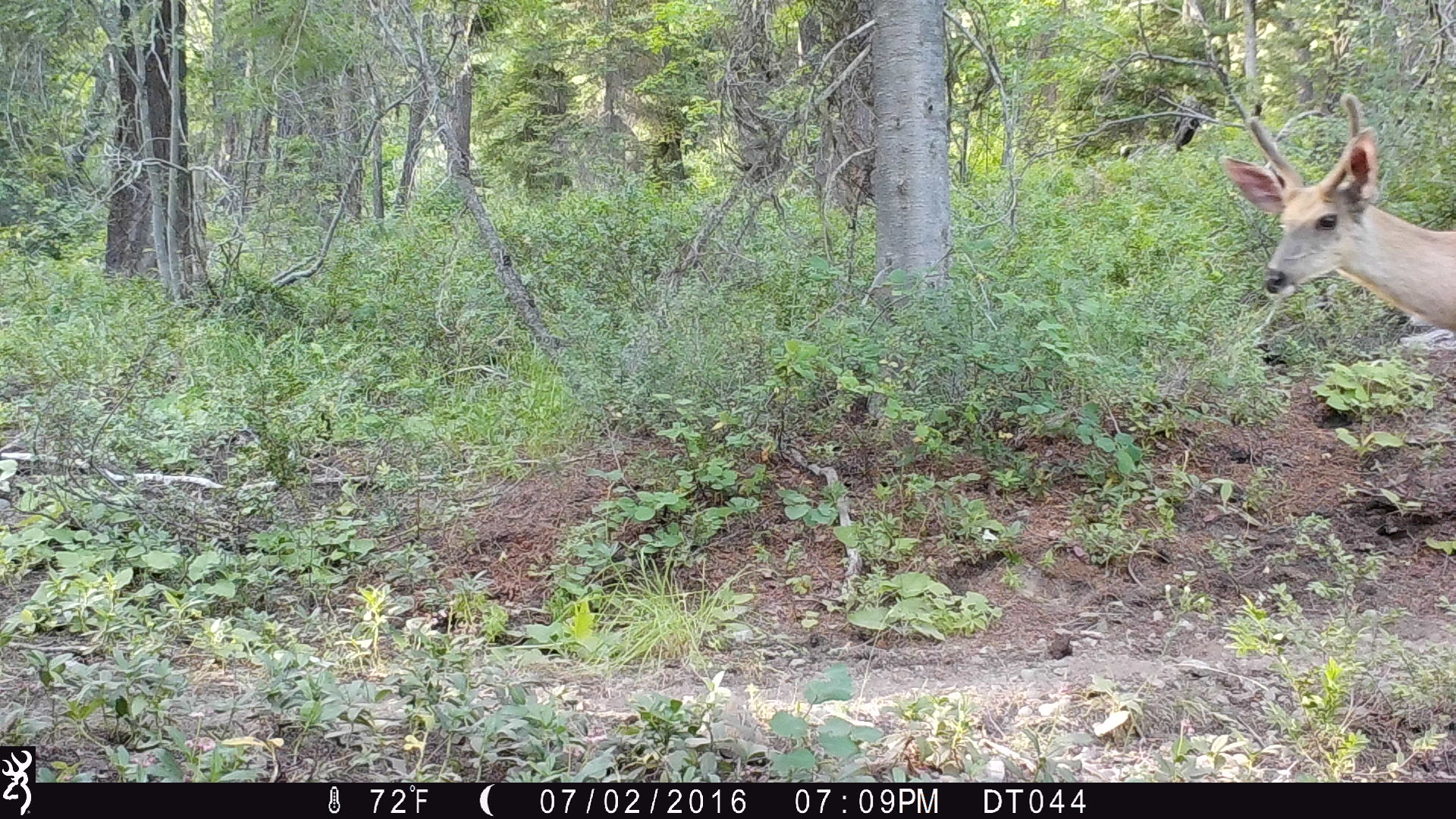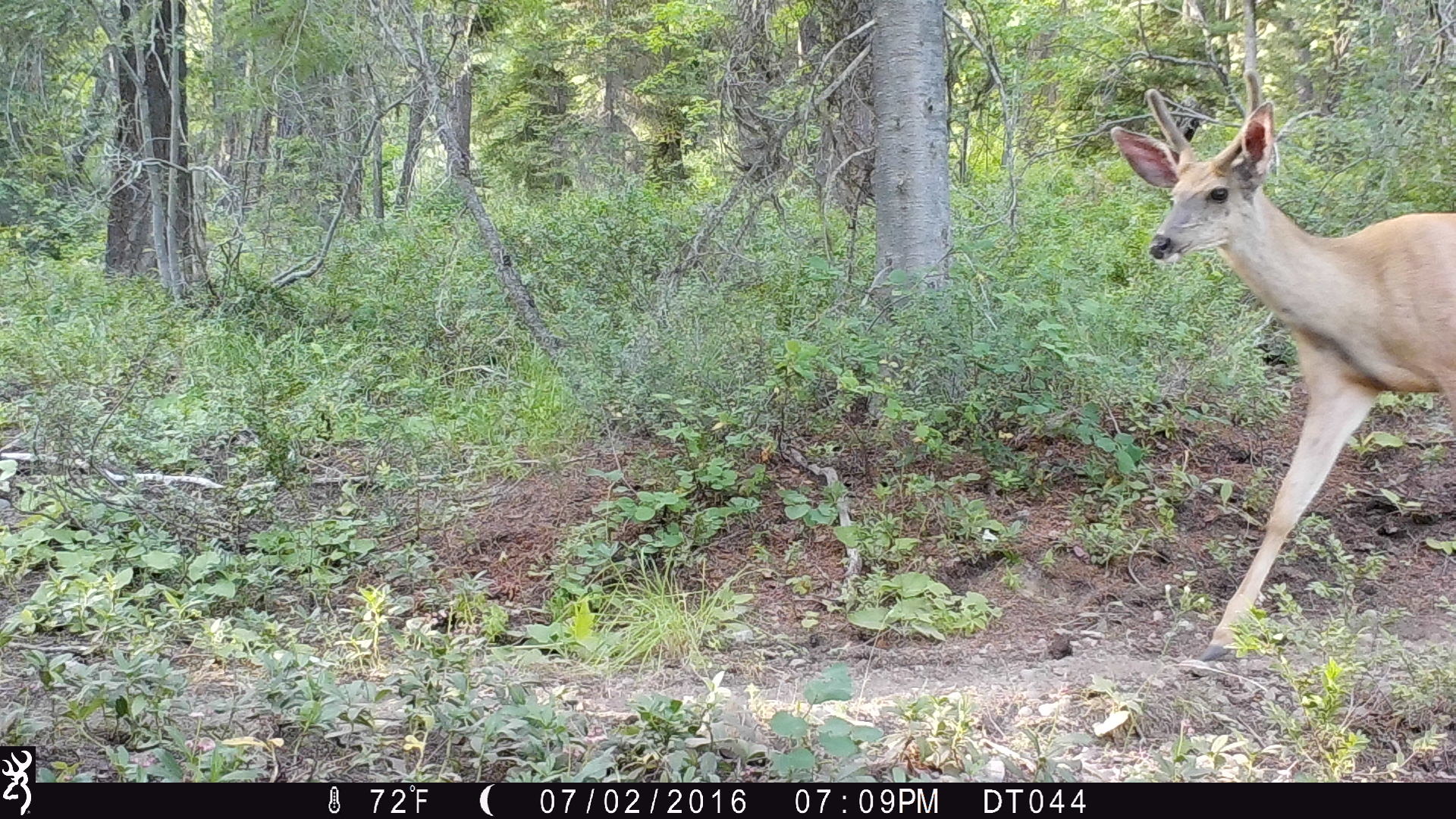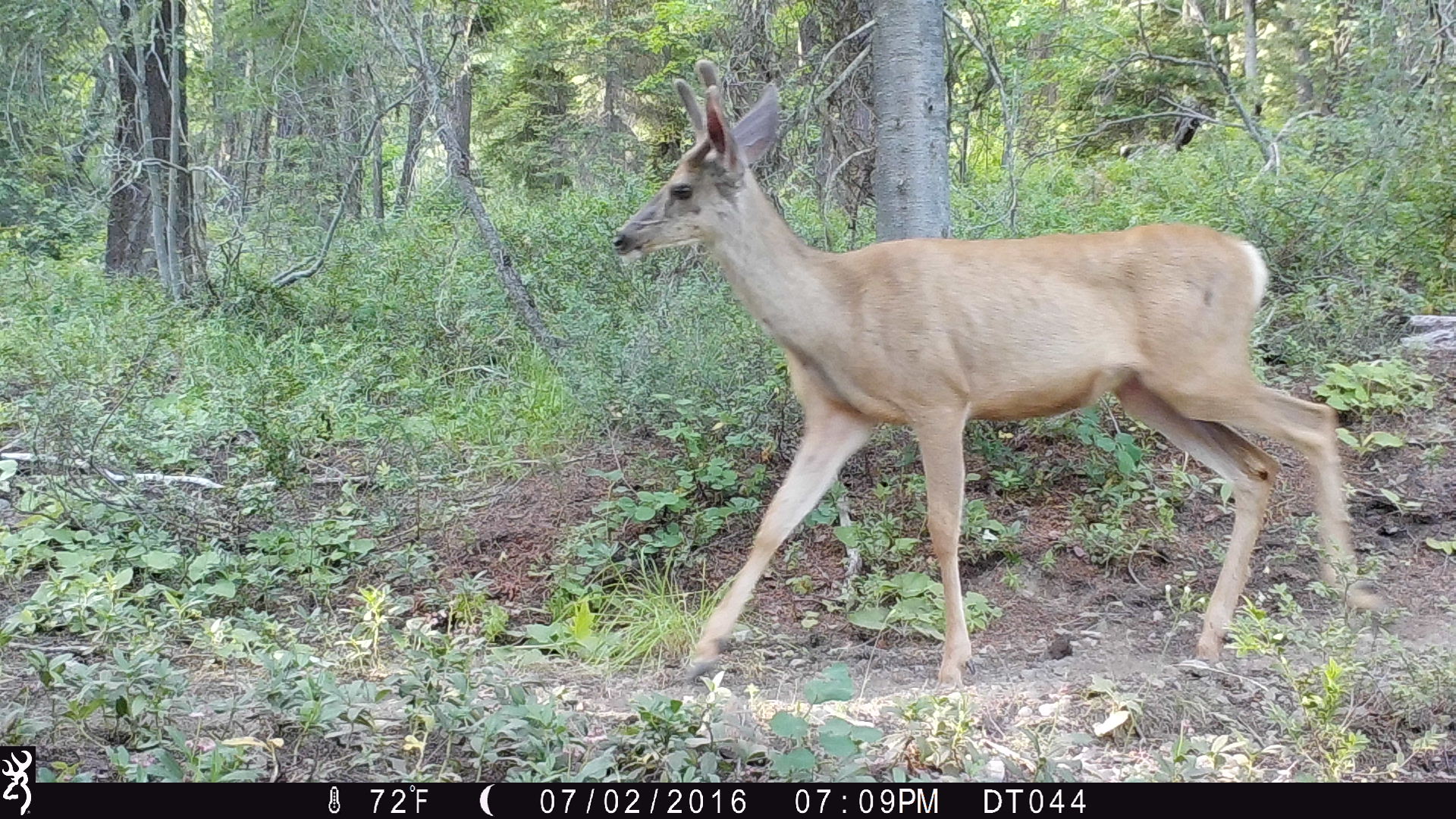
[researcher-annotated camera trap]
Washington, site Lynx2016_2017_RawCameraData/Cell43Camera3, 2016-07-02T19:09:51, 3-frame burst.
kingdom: Animalia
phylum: Chordata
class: Mammalia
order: Artiodactyla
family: Cervidae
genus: Odocoileus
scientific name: Odocoileus hemionus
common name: mule deer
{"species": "Odocoileus hemionus (mule deer)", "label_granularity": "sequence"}